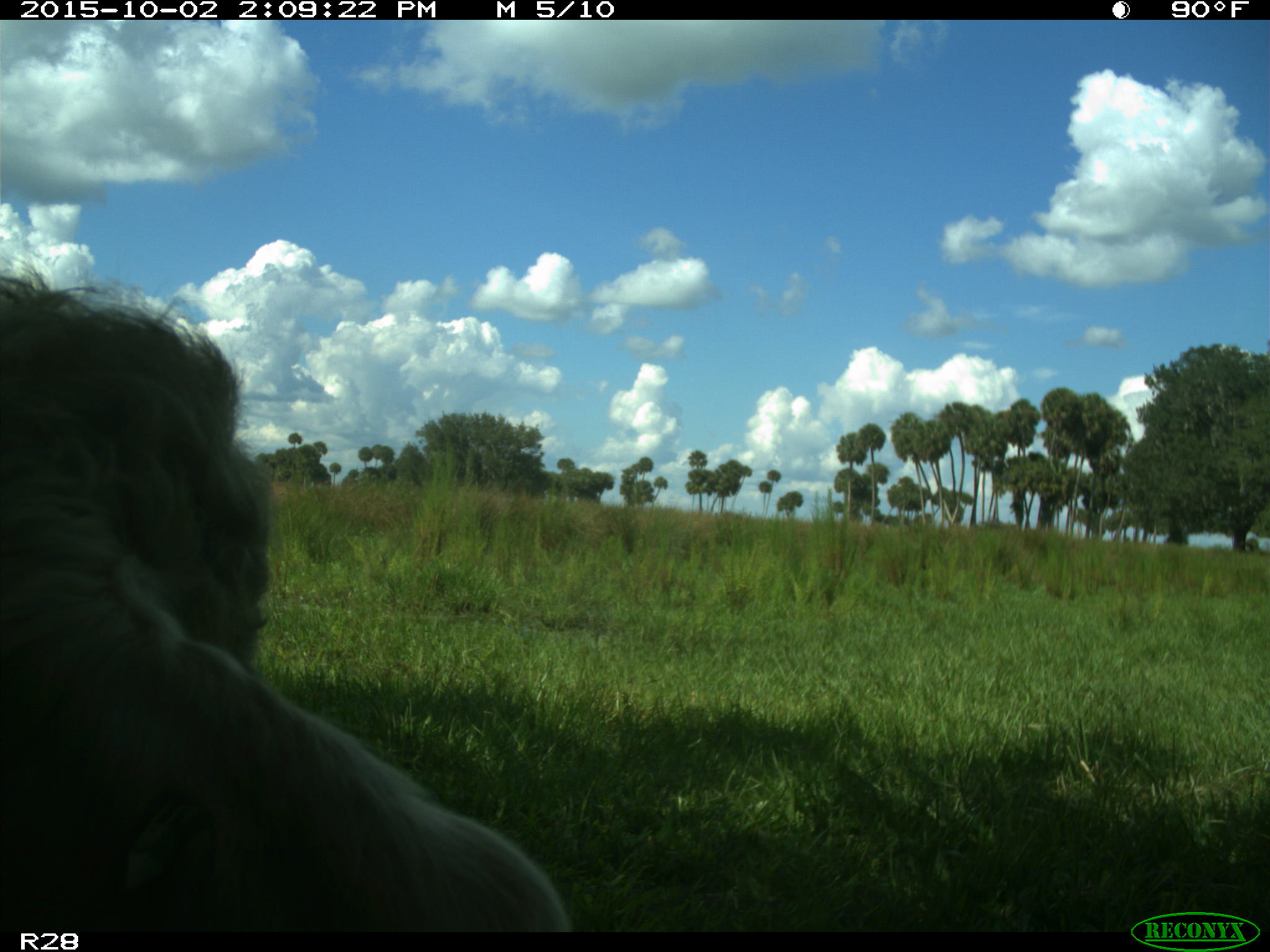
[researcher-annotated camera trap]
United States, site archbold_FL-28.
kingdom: Animalia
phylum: Chordata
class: Mammalia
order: Artiodactyla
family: Bovidae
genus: Bos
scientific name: Bos taurus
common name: domestic cow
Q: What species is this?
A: Bos taurus (domestic cow).